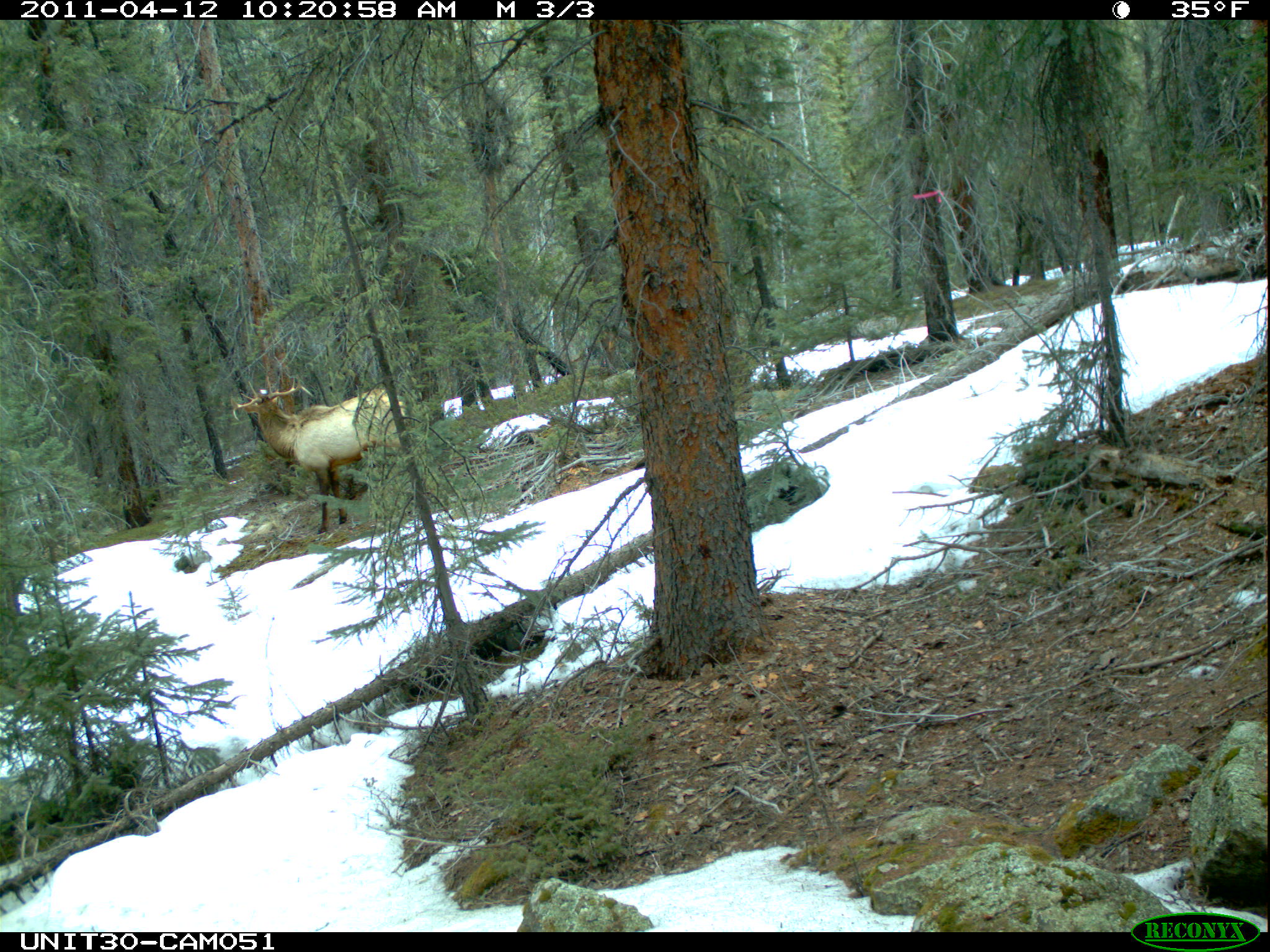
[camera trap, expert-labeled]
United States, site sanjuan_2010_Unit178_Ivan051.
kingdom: Animalia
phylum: Chordata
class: Mammalia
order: Artiodactyla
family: Cervidae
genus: Cervus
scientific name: Cervus elaphus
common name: red deer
Cervus elaphus (red deer).